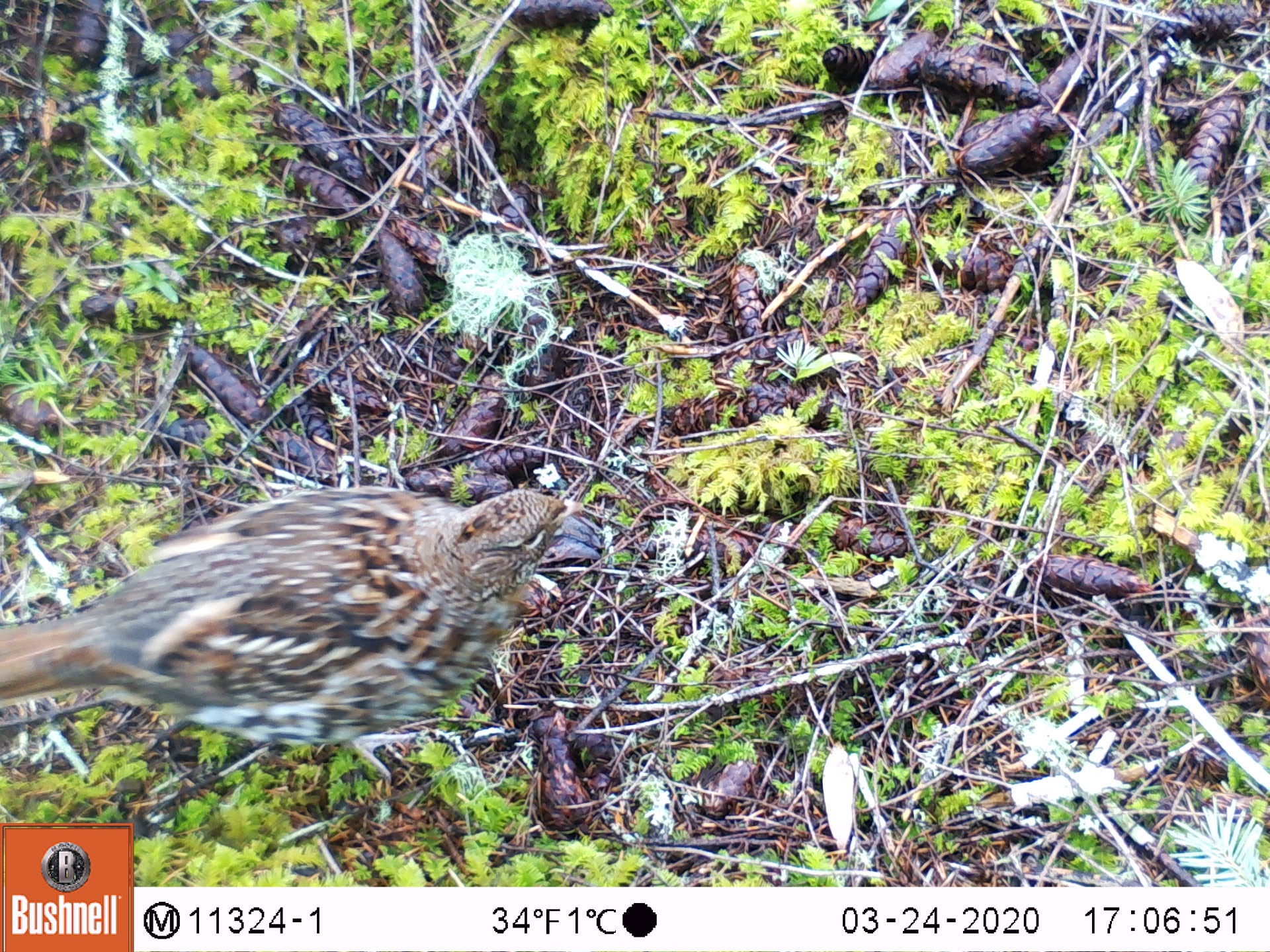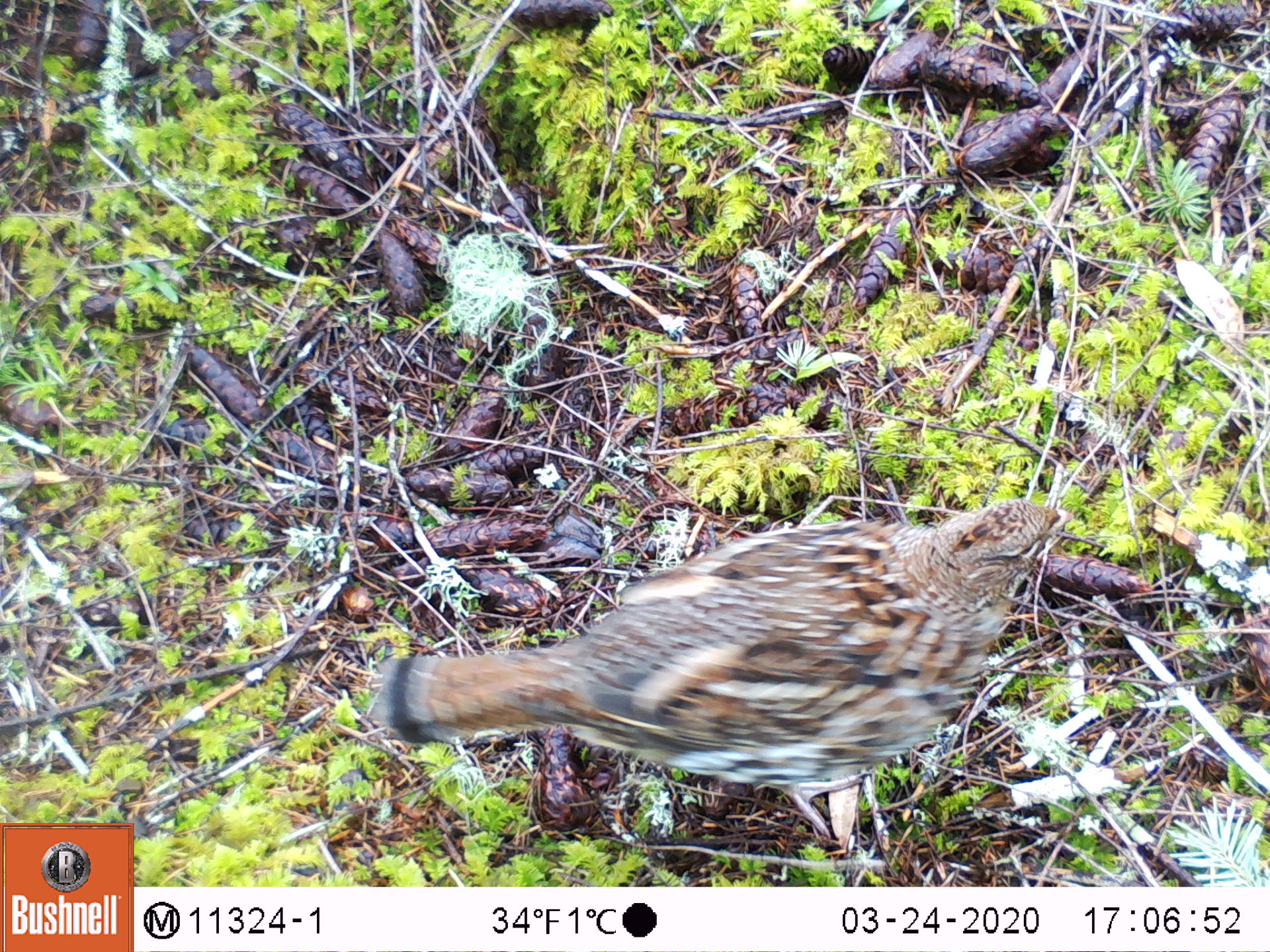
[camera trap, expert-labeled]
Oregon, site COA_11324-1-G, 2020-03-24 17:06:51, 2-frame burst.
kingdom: Animalia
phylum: Chordata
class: Aves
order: Galliformes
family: Phasianidae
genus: Bonasa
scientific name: Bonasa umbellus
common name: ruffed grouse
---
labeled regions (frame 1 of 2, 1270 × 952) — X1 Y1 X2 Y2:
ruffed grouse: 0 479 618 754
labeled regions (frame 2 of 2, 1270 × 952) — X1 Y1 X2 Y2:
ruffed grouse: 375 490 1076 803